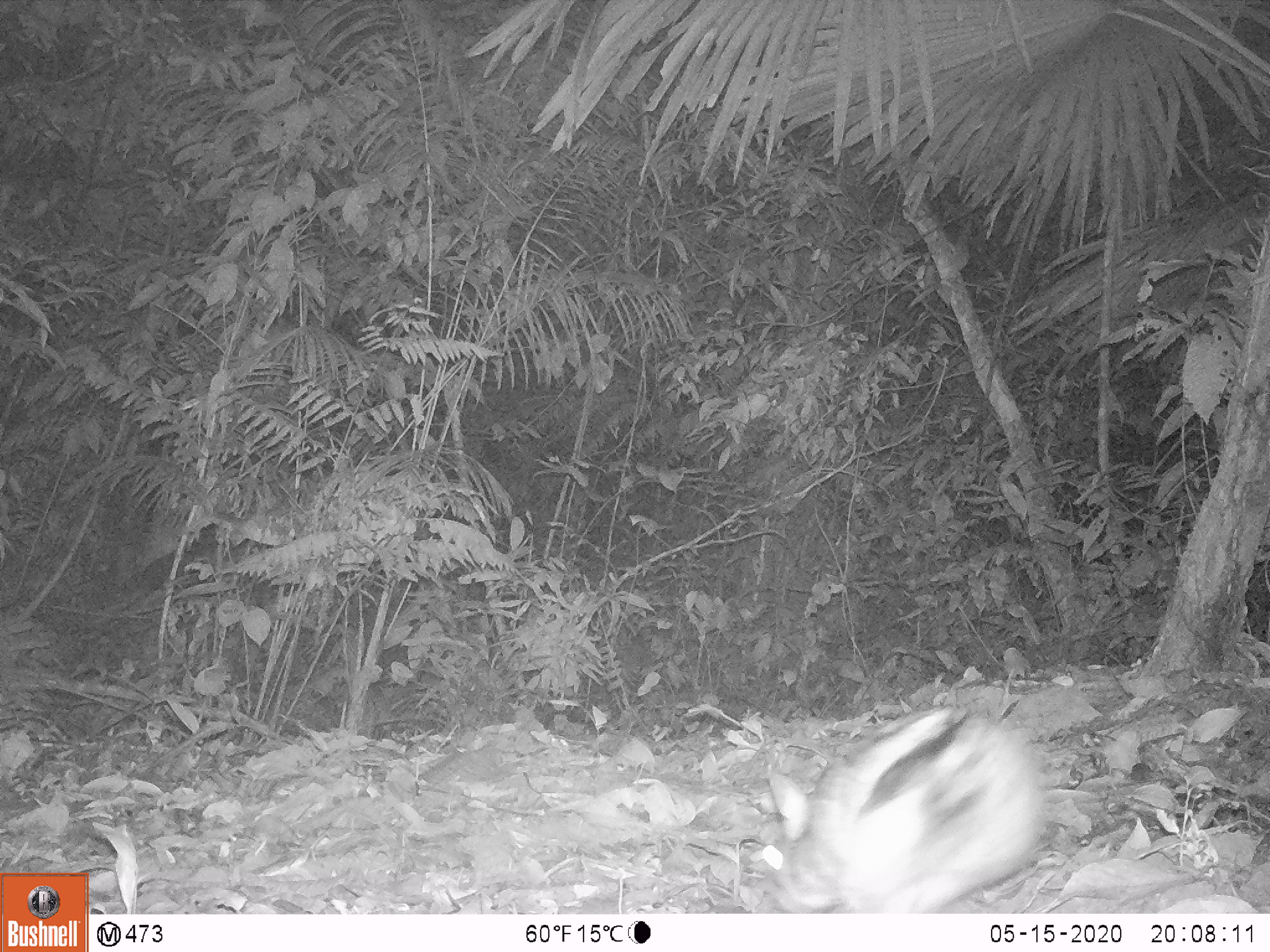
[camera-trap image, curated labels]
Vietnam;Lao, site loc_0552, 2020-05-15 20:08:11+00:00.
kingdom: Animalia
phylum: Chordata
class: Mammalia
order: Lagomorpha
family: Leporidae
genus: Nesolagus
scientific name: Nesolagus timminsi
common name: annamite striped rabbit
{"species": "annamite striped rabbit (Nesolagus timminsi)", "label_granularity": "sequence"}